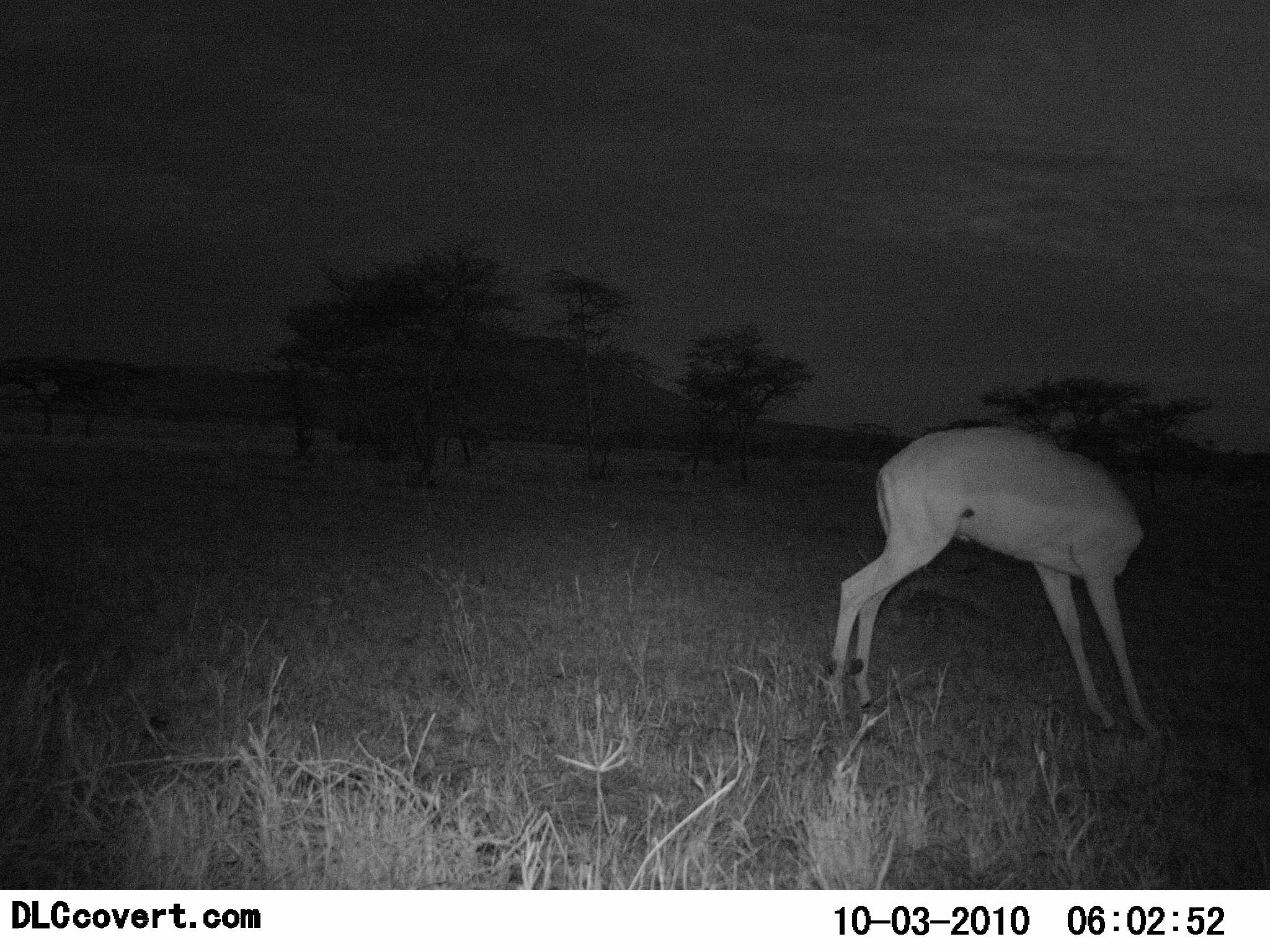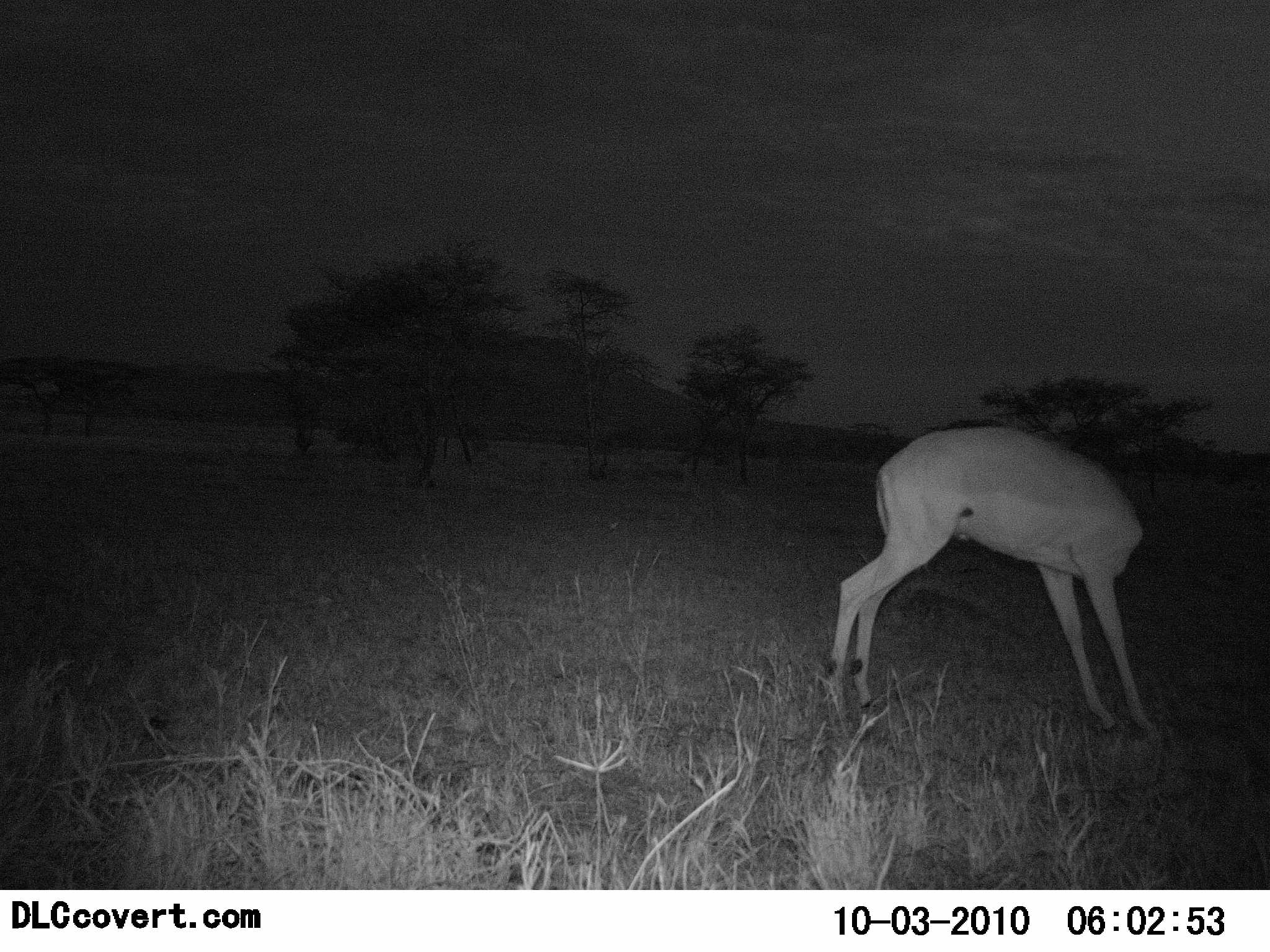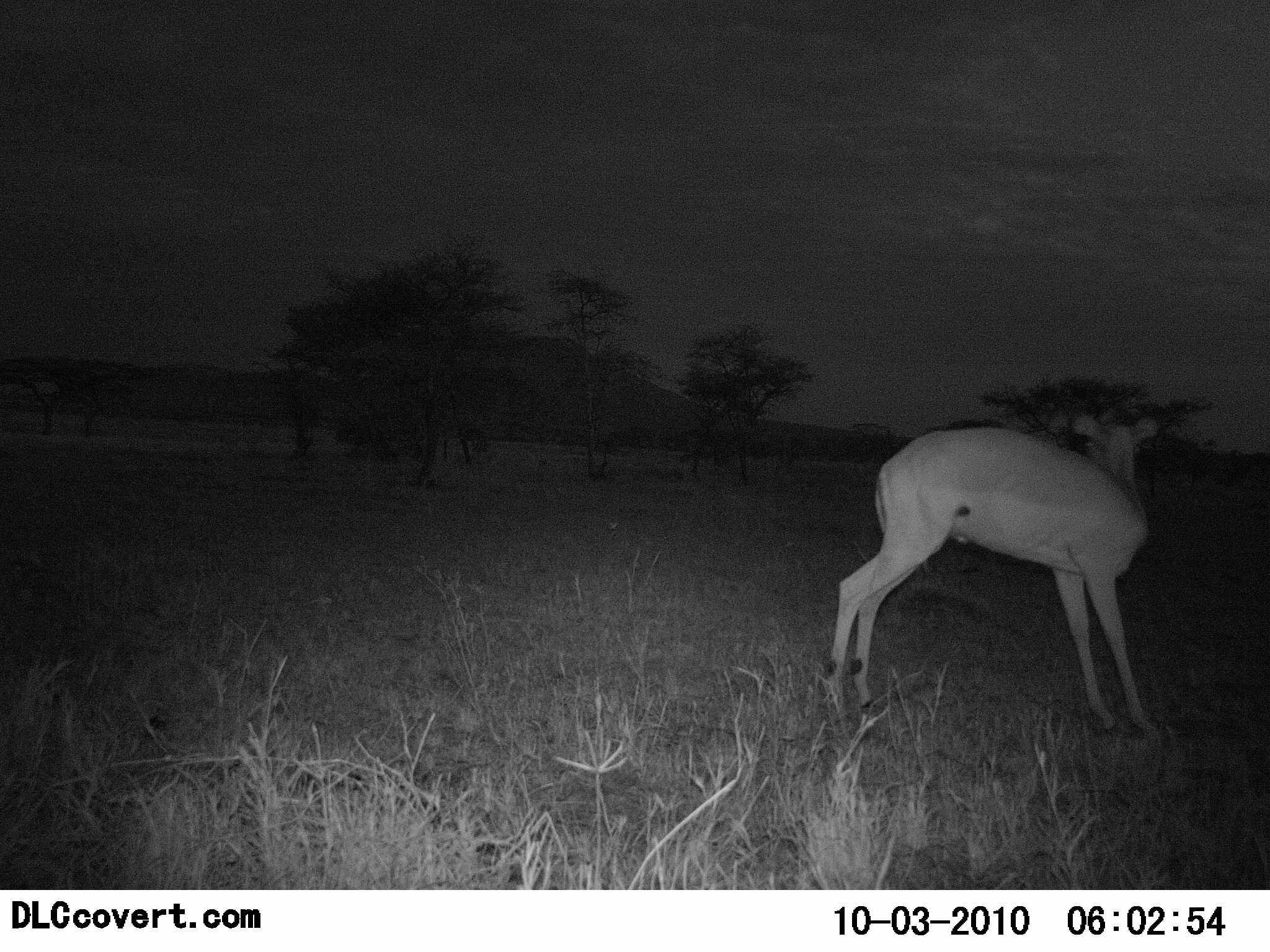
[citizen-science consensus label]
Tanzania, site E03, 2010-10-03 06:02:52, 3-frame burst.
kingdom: Animalia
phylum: Chordata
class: Mammalia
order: Artiodactyla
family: Bovidae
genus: Aepyceros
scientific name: Aepyceros melampus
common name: impala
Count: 1.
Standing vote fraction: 100%.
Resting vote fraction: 0%.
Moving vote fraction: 0%.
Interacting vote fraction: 0%.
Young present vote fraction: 0%.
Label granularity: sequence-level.